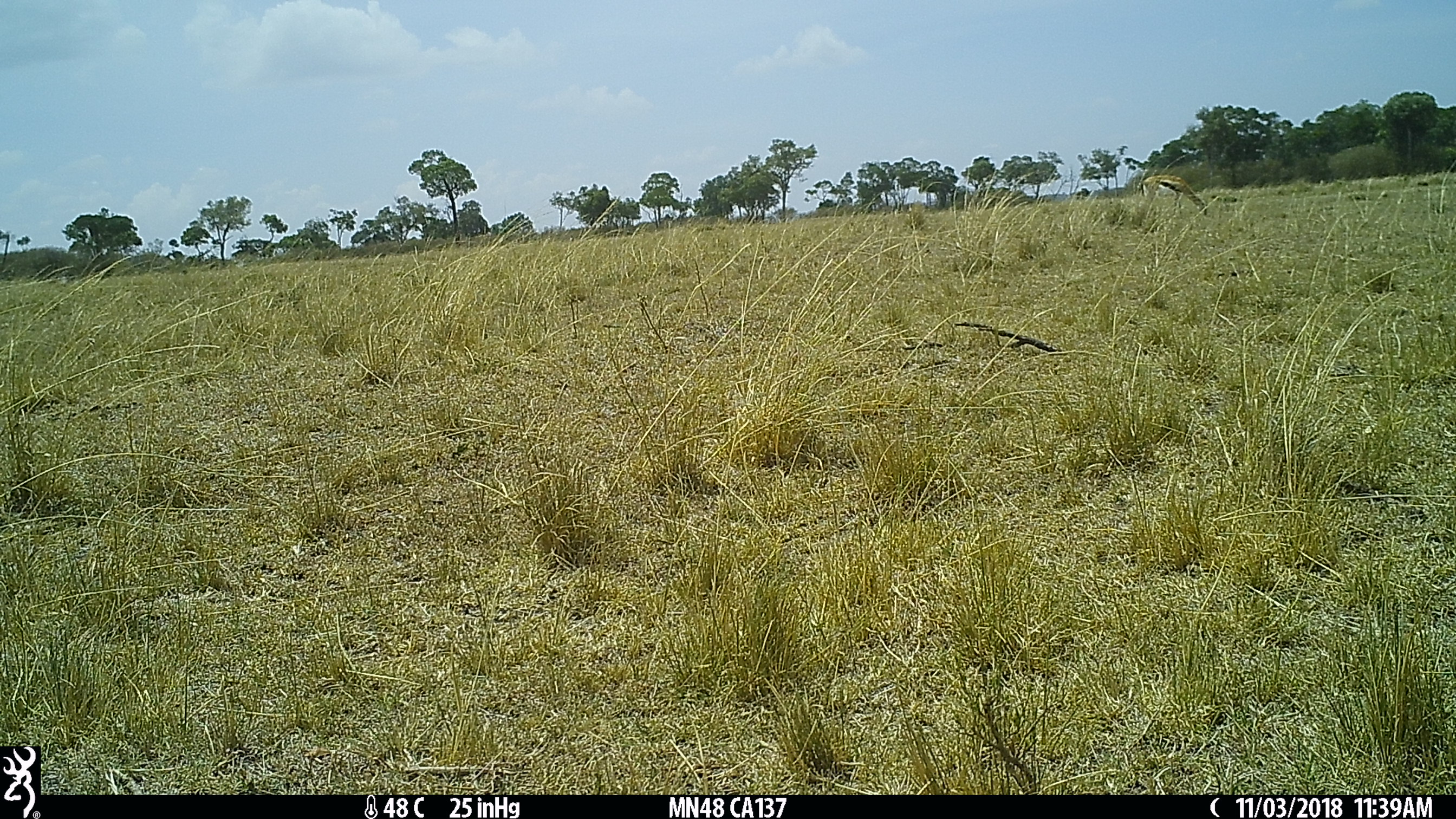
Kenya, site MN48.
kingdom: Animalia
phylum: Chordata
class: Mammalia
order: Artiodactyla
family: Bovidae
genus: Eudorcas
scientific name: Eudorcas thomsonii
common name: thomon's gazelle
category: gazelle thomsons